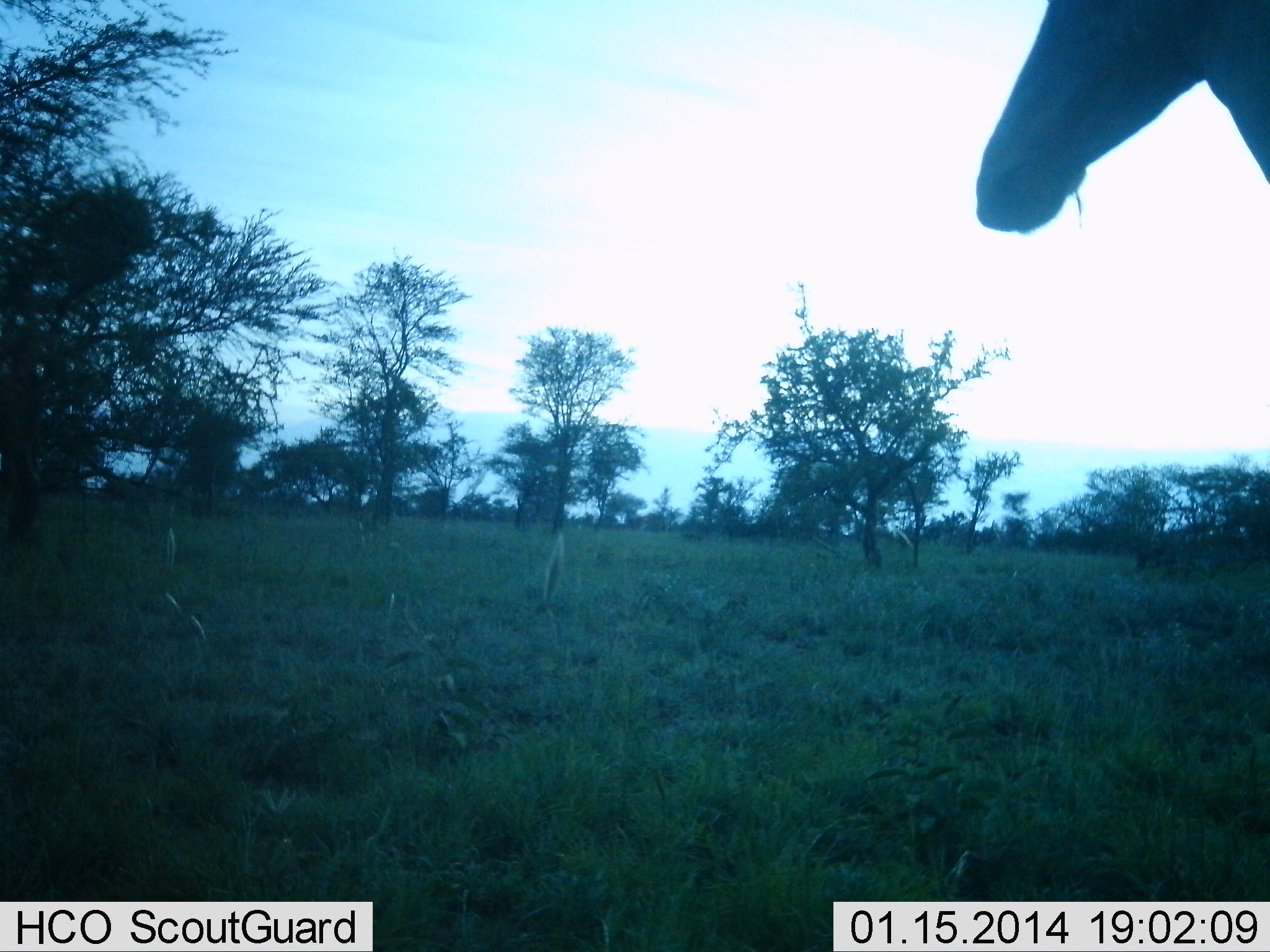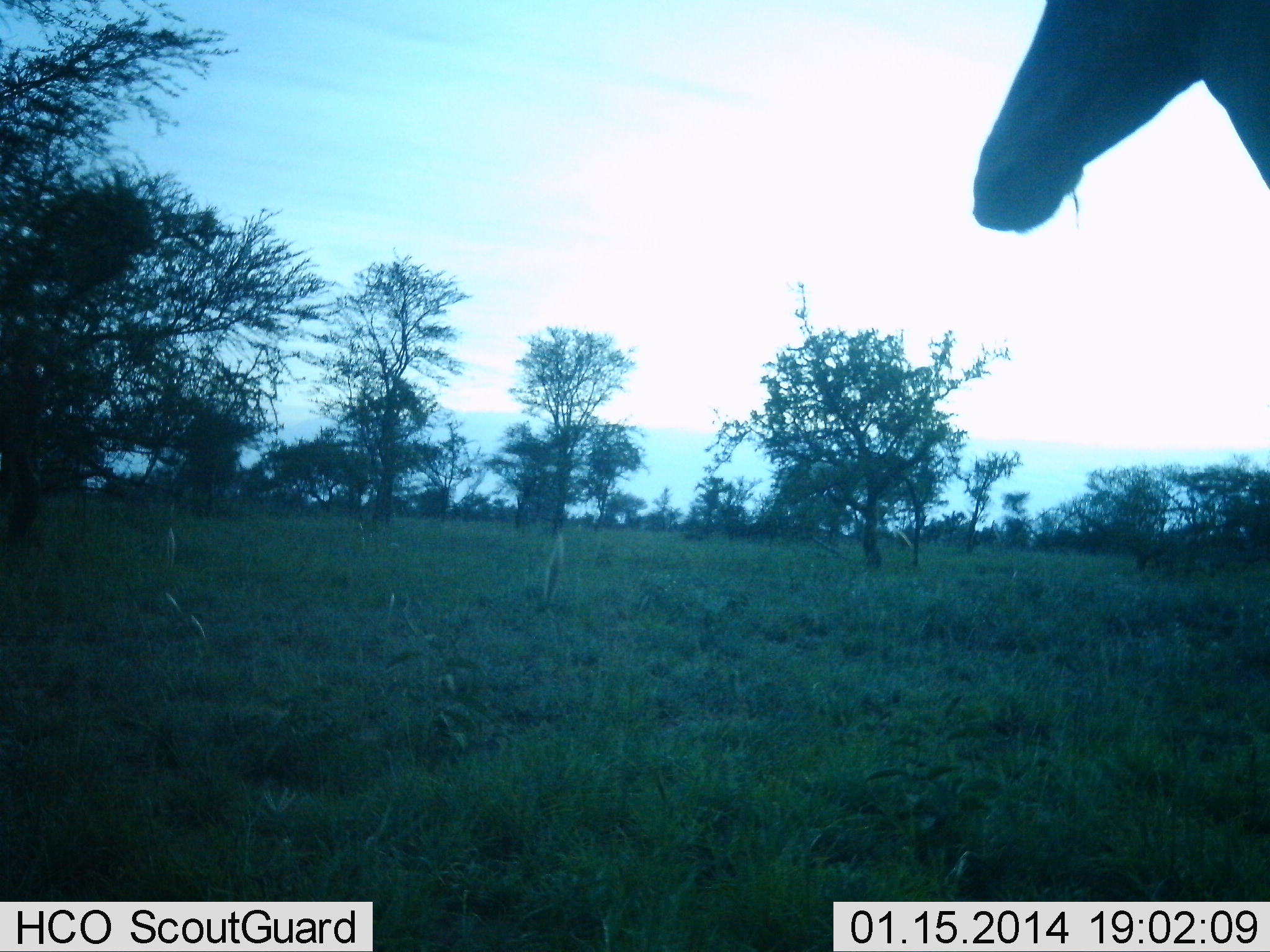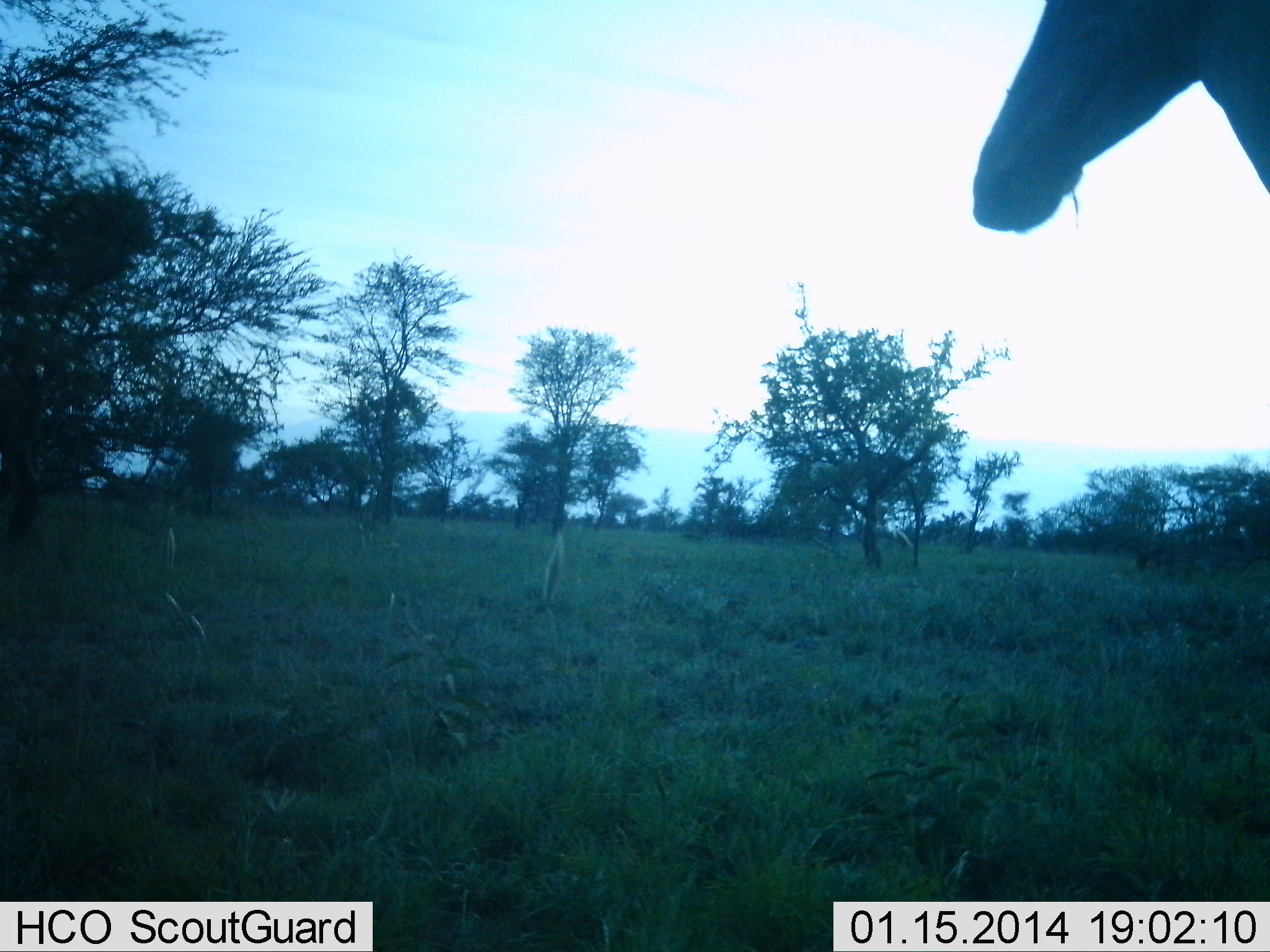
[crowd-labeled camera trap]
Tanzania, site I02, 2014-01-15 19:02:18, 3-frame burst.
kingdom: Animalia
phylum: Chordata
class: Mammalia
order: Artiodactyla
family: Giraffidae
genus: Giraffa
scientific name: Giraffa camelopardalis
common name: giraffe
Giraffe (Giraffa camelopardalis), count 1. Behavior (volunteer vote fractions): standing 80%, resting 0%, moving 0%, interacting 0%. Young present (vote fraction): 0%. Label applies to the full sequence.